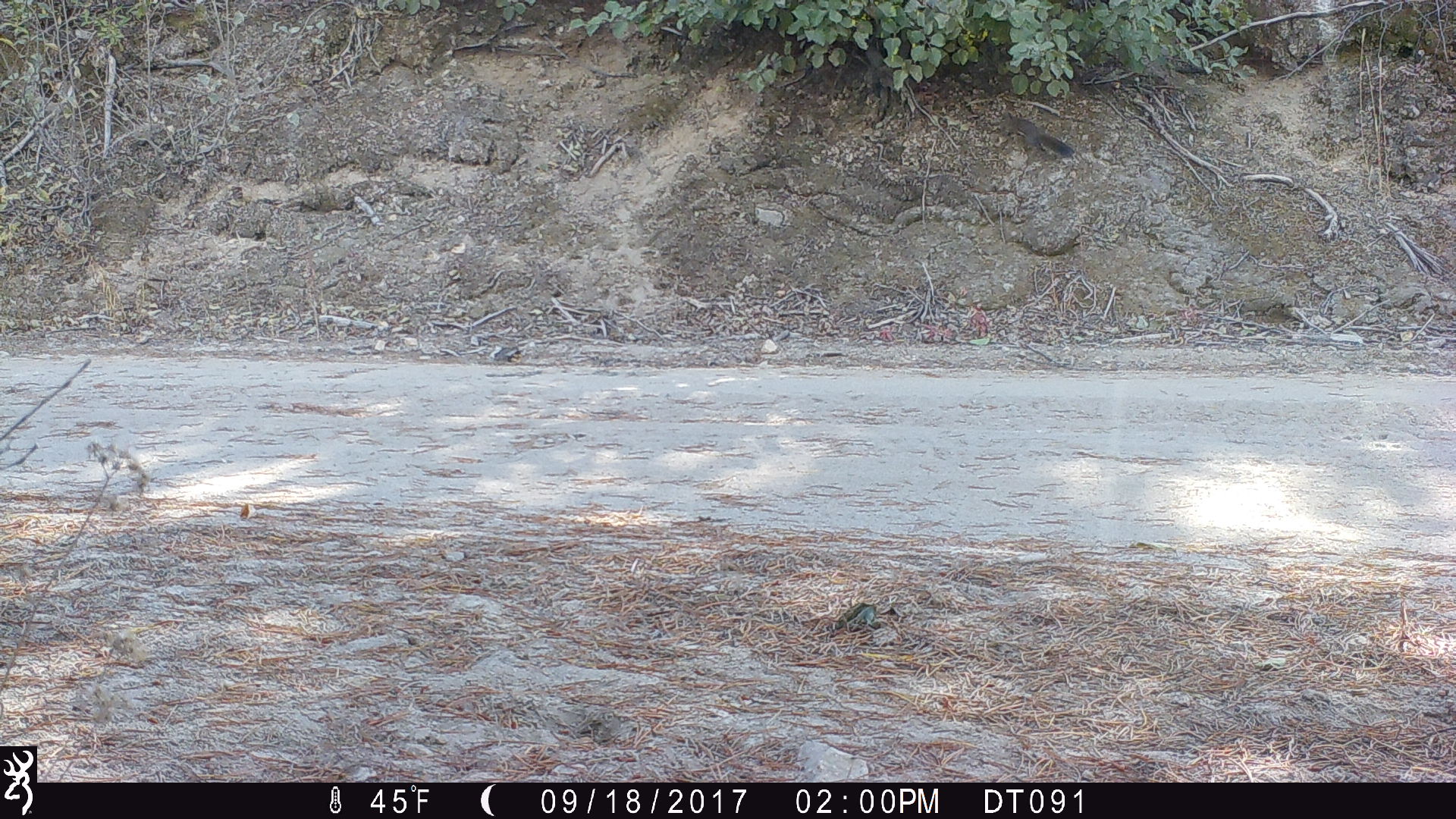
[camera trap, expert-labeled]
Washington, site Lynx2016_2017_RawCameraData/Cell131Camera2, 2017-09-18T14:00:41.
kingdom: Animalia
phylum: Chordata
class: Mammalia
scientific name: Mammalia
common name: small mammal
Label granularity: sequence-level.